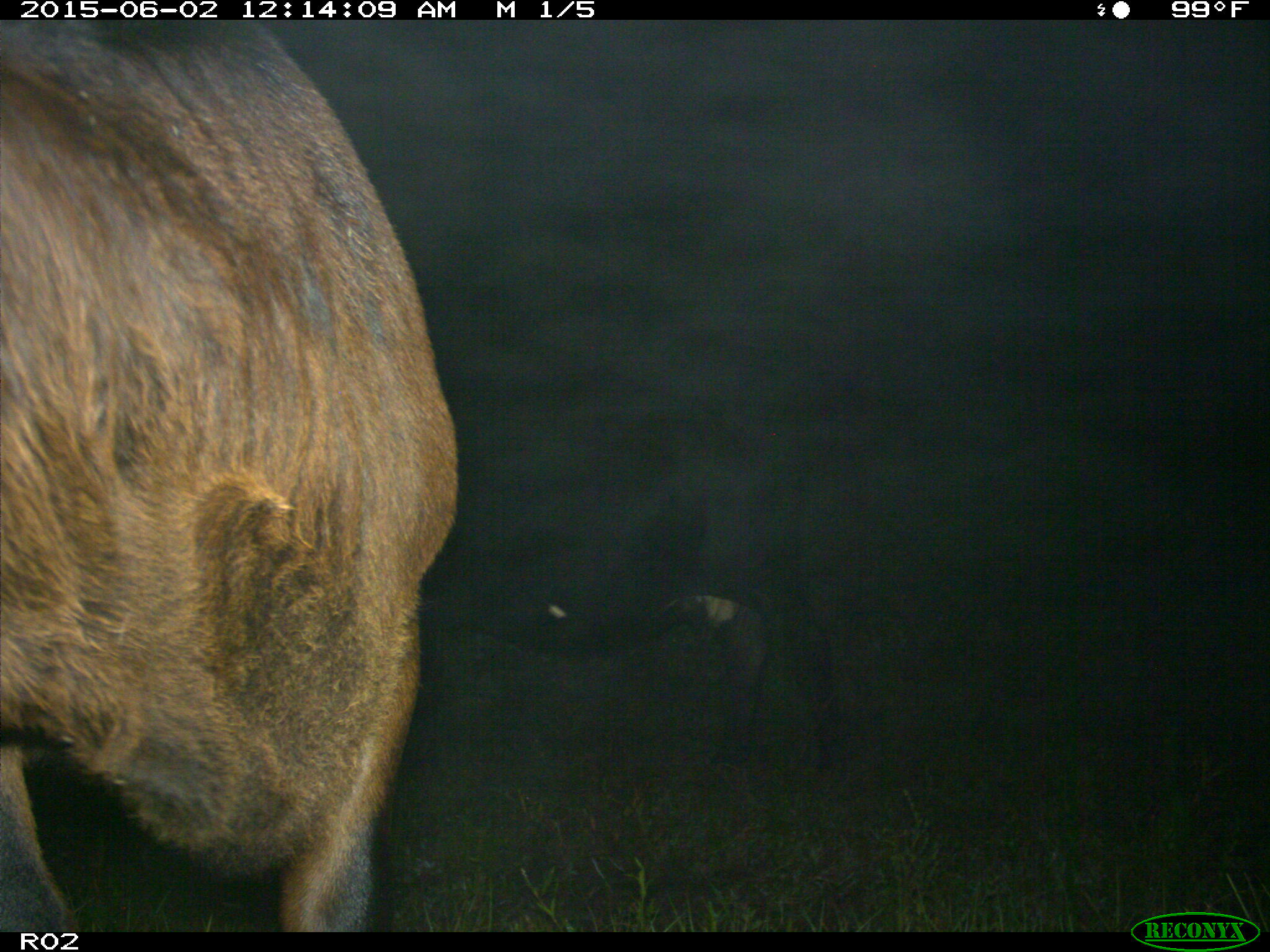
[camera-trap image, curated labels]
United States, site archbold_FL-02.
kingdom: Animalia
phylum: Chordata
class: Mammalia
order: Artiodactyla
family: Bovidae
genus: Bos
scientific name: Bos taurus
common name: domestic cow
Bos taurus (domestic cow).